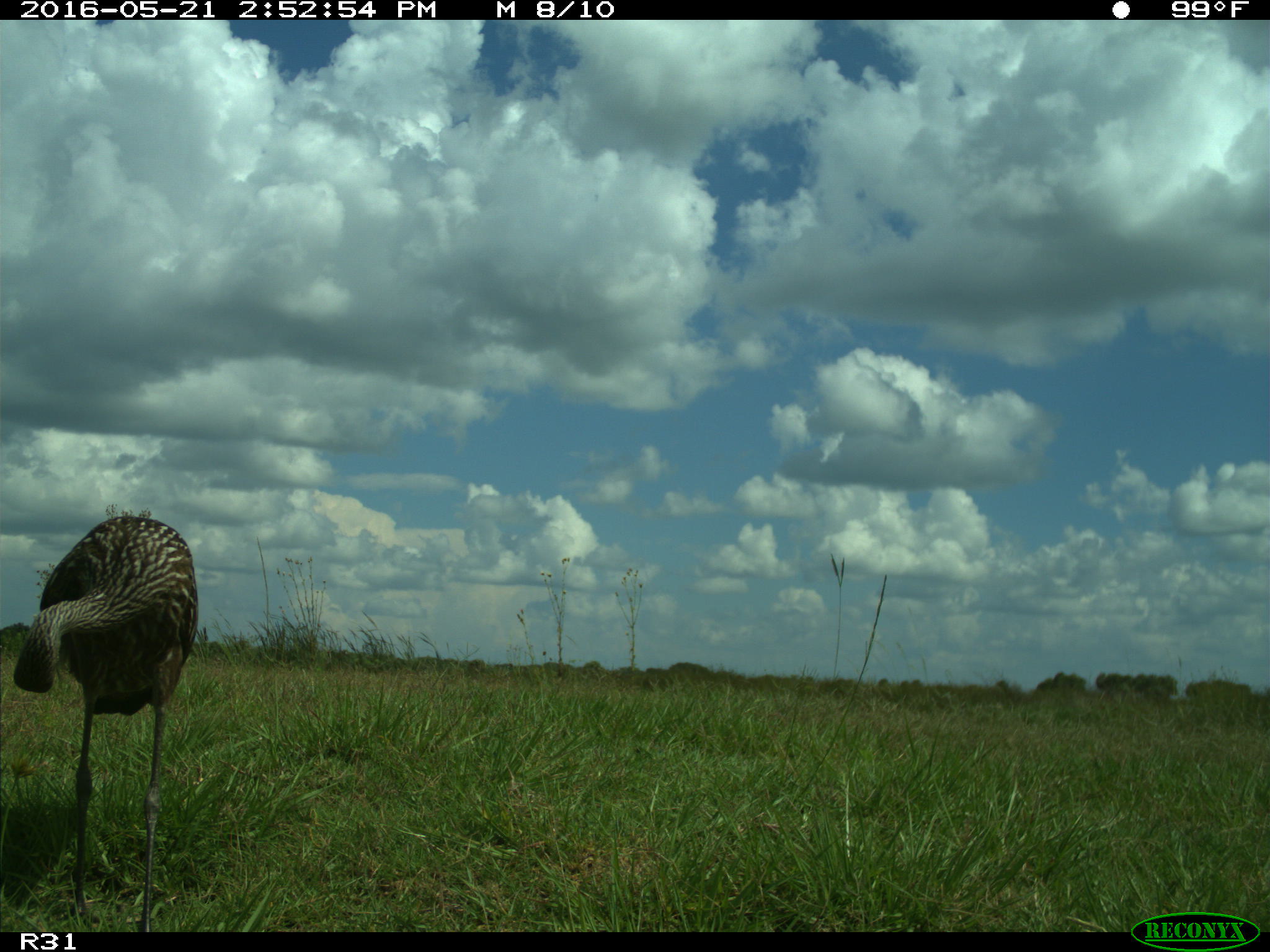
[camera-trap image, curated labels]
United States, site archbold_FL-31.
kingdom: Animalia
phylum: Chordata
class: Aves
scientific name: Aves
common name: birds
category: unidentified bird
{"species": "unidentified bird (birds) (Aves)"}